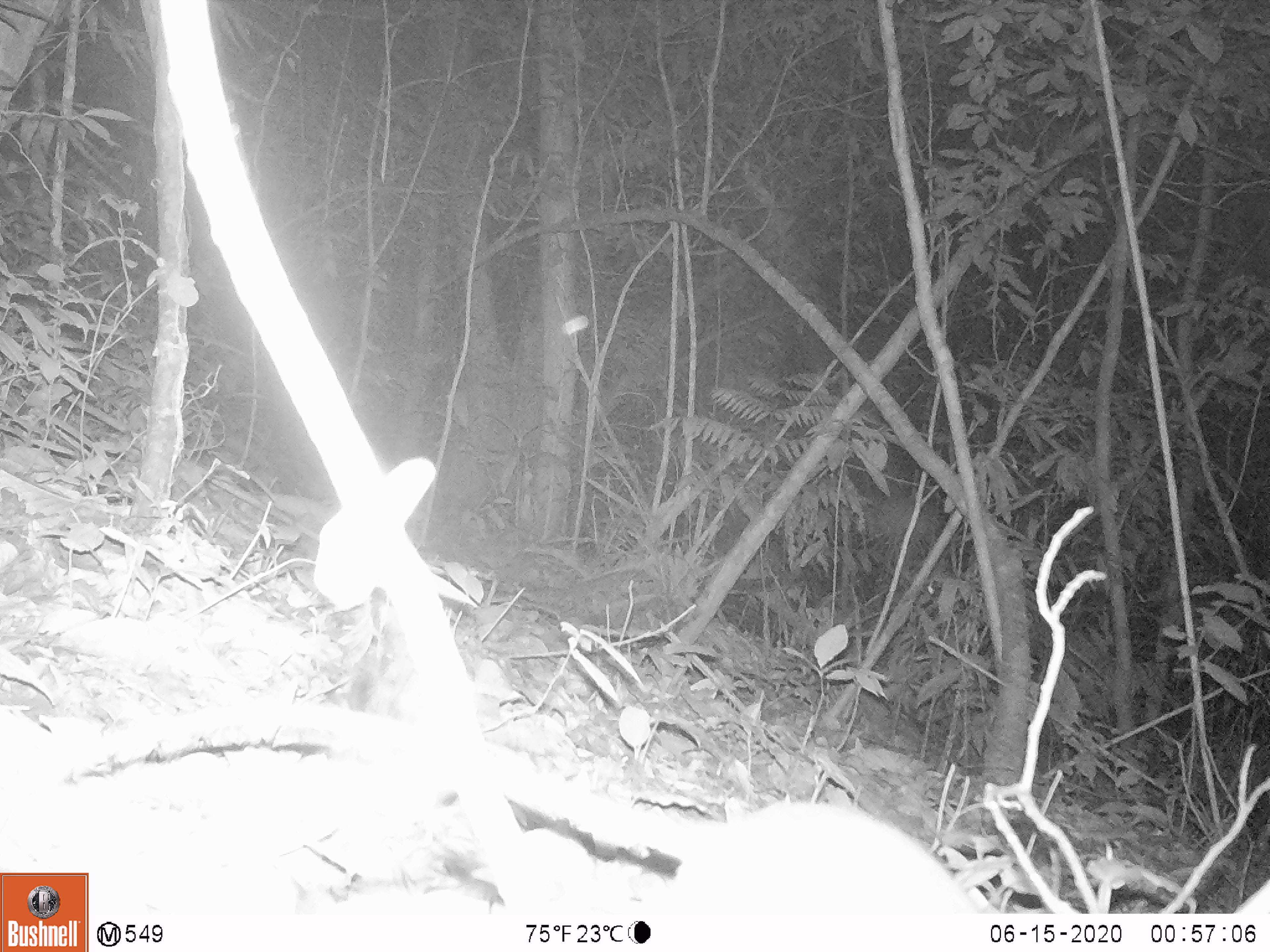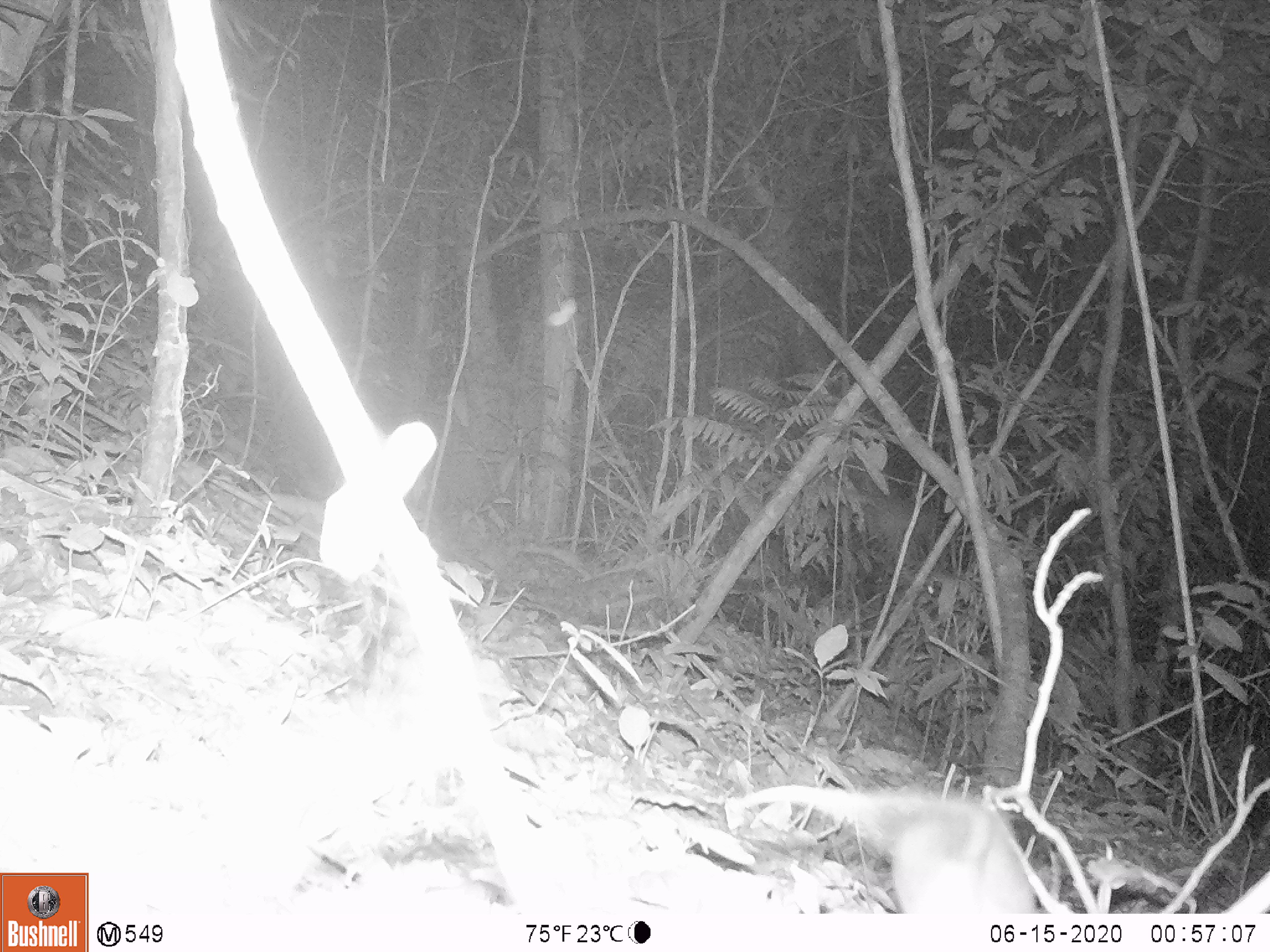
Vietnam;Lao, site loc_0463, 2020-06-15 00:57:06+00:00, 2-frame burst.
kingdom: Animalia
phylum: Chordata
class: Mammalia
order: Rodentia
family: Muridae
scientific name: Muridae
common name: old-world mice and rats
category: unidentified murid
Unidentified murid (old-world mice and rats) (Muridae). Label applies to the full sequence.